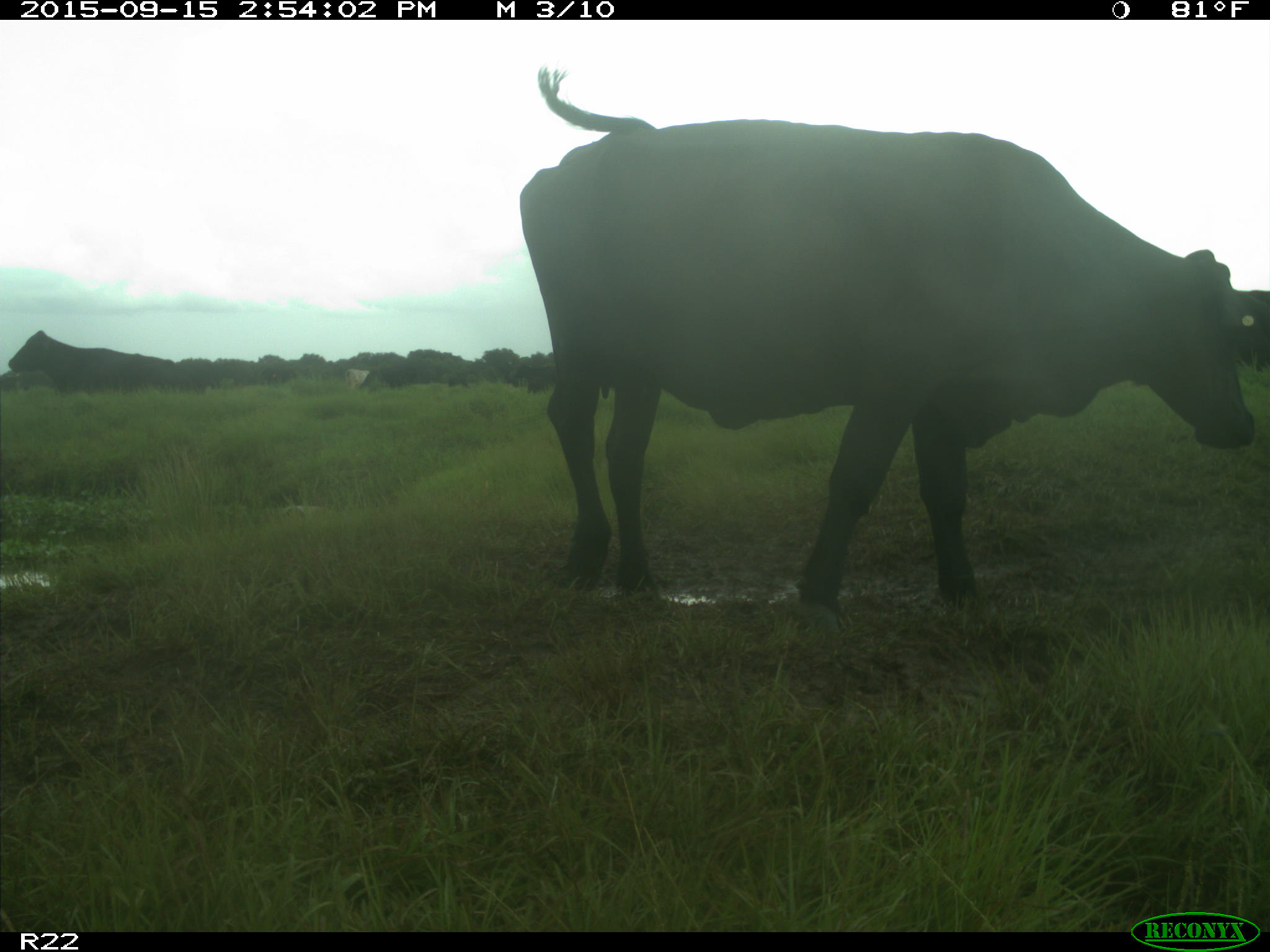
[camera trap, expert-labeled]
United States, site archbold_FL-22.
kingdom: Animalia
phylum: Chordata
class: Mammalia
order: Artiodactyla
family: Bovidae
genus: Bos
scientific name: Bos taurus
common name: domestic cow